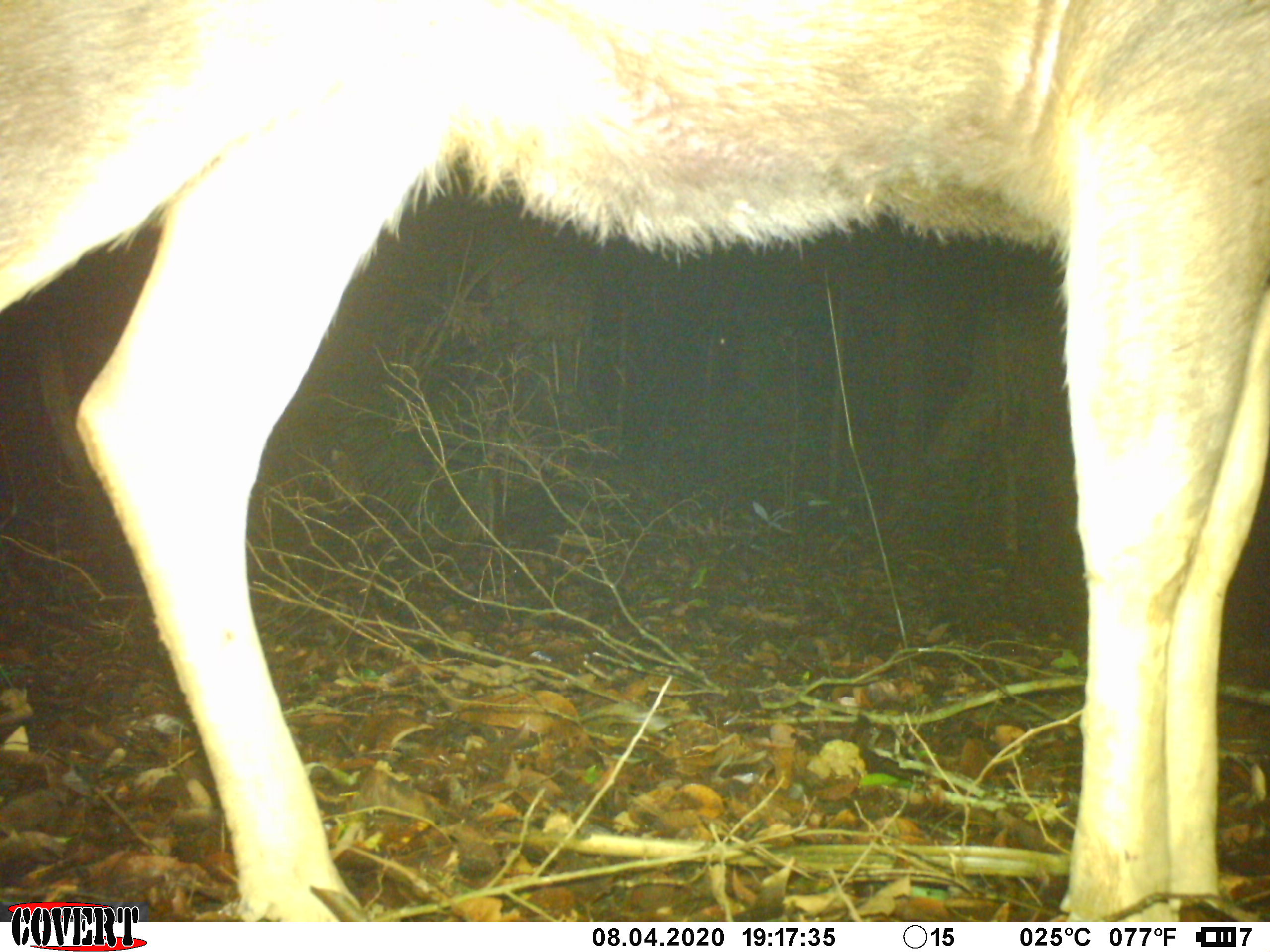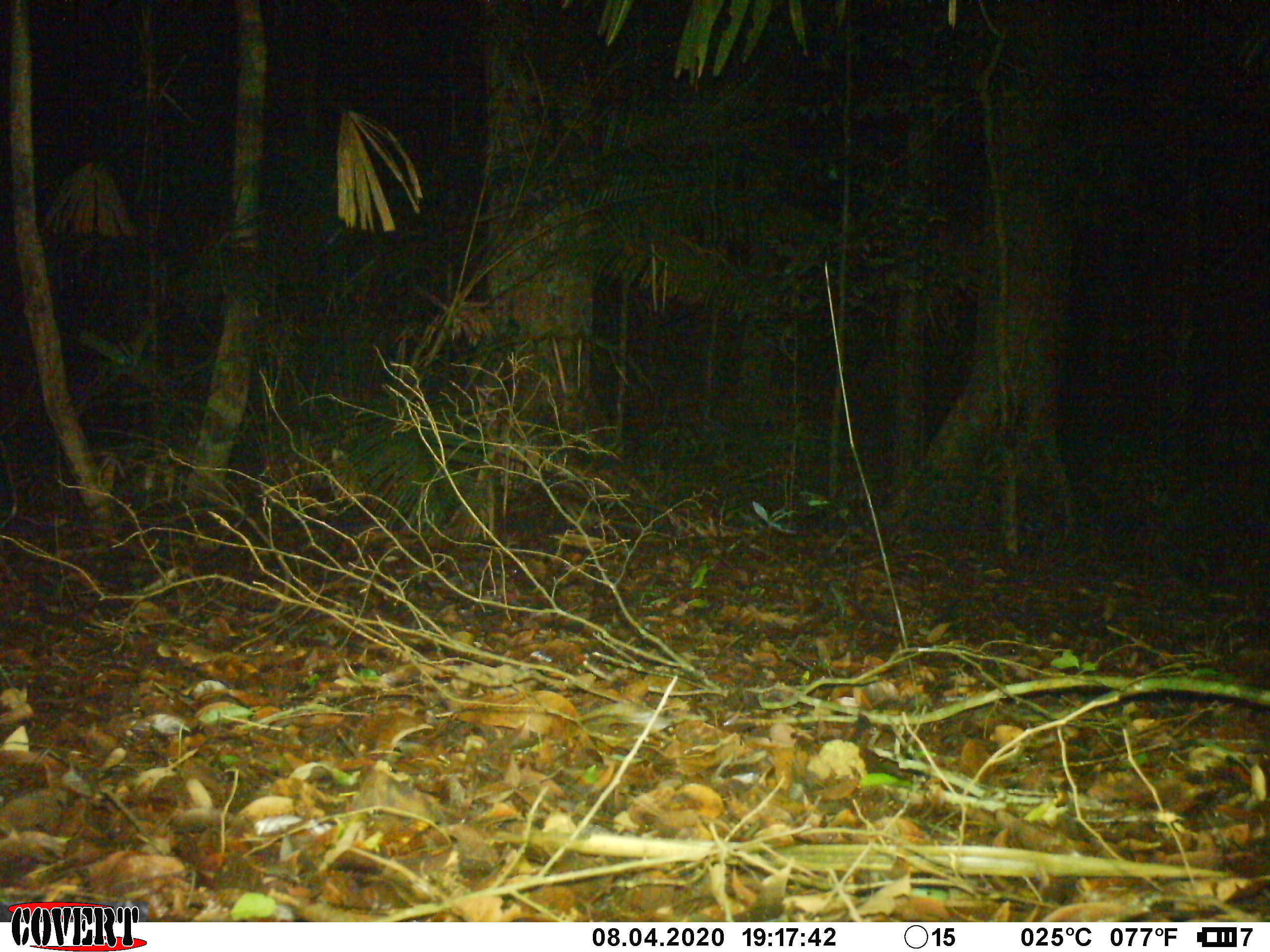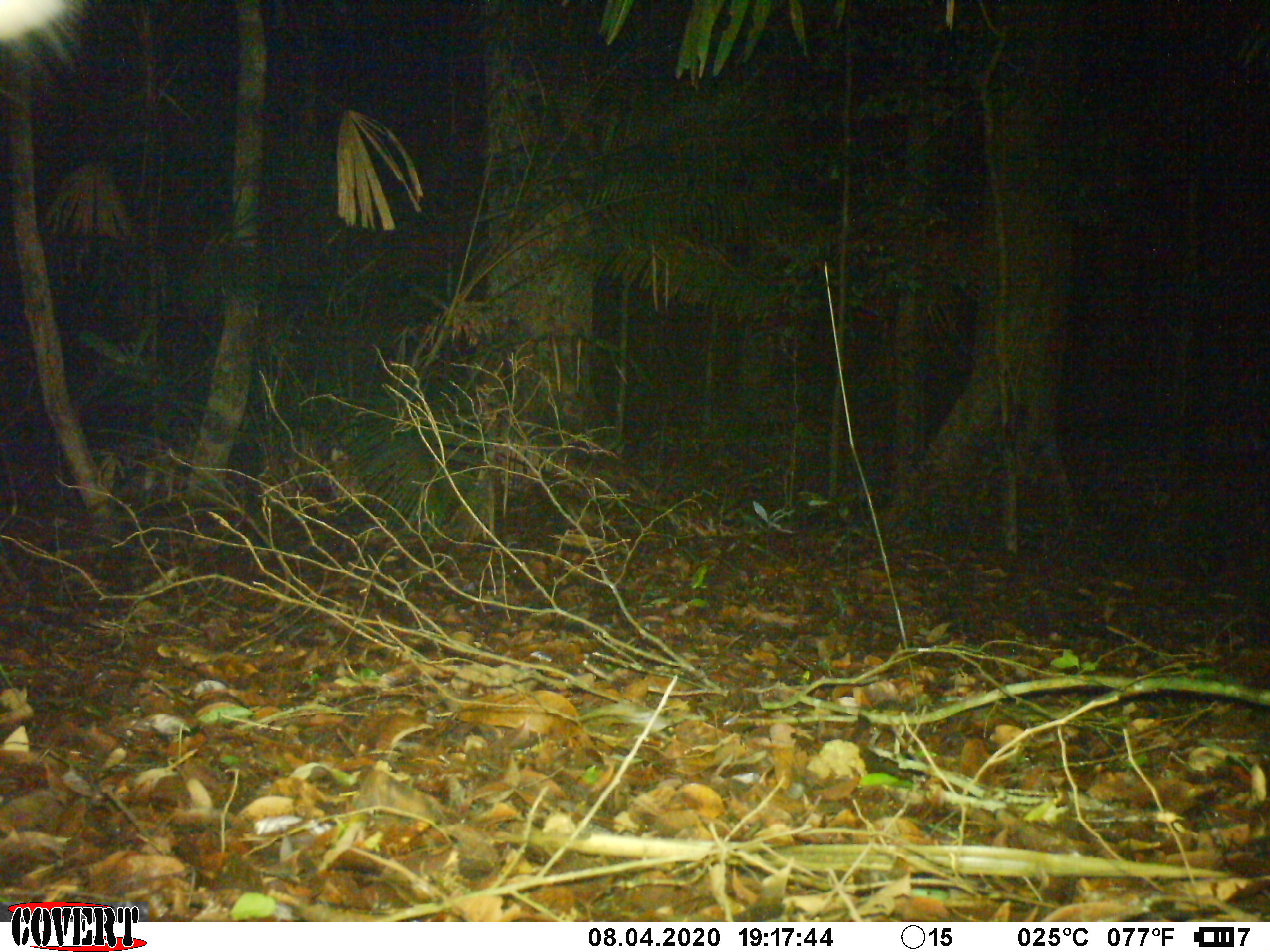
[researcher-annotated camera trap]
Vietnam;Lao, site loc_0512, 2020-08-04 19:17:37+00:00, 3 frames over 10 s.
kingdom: Animalia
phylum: Chordata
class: Mammalia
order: Artiodactyla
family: Cervidae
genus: Rusa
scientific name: Rusa unicolor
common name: sambar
Sambar (Rusa unicolor). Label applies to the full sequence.